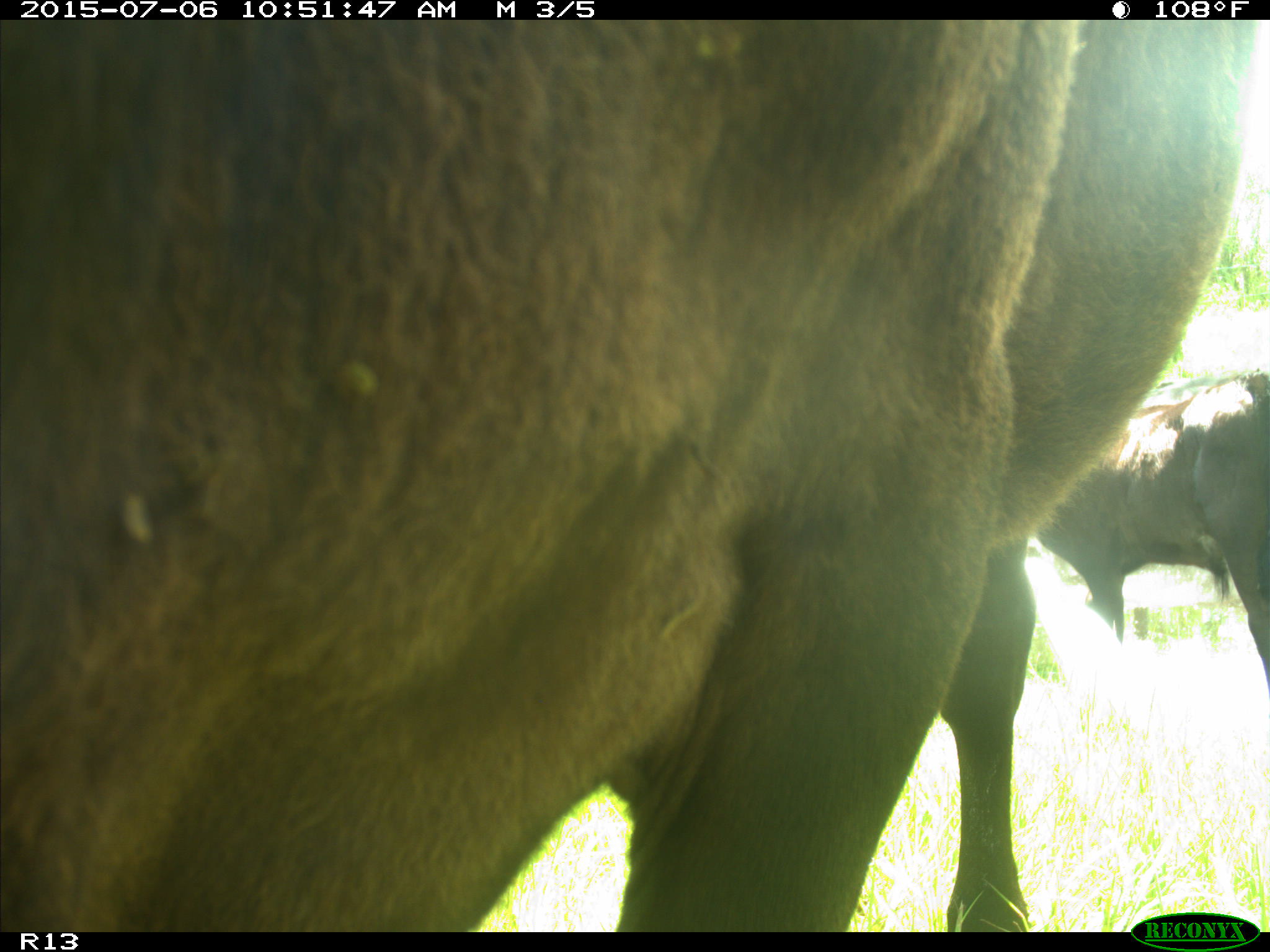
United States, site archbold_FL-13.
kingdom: Animalia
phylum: Chordata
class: Mammalia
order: Artiodactyla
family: Bovidae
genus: Bos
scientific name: Bos taurus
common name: domestic cow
Bos taurus (domestic cow).